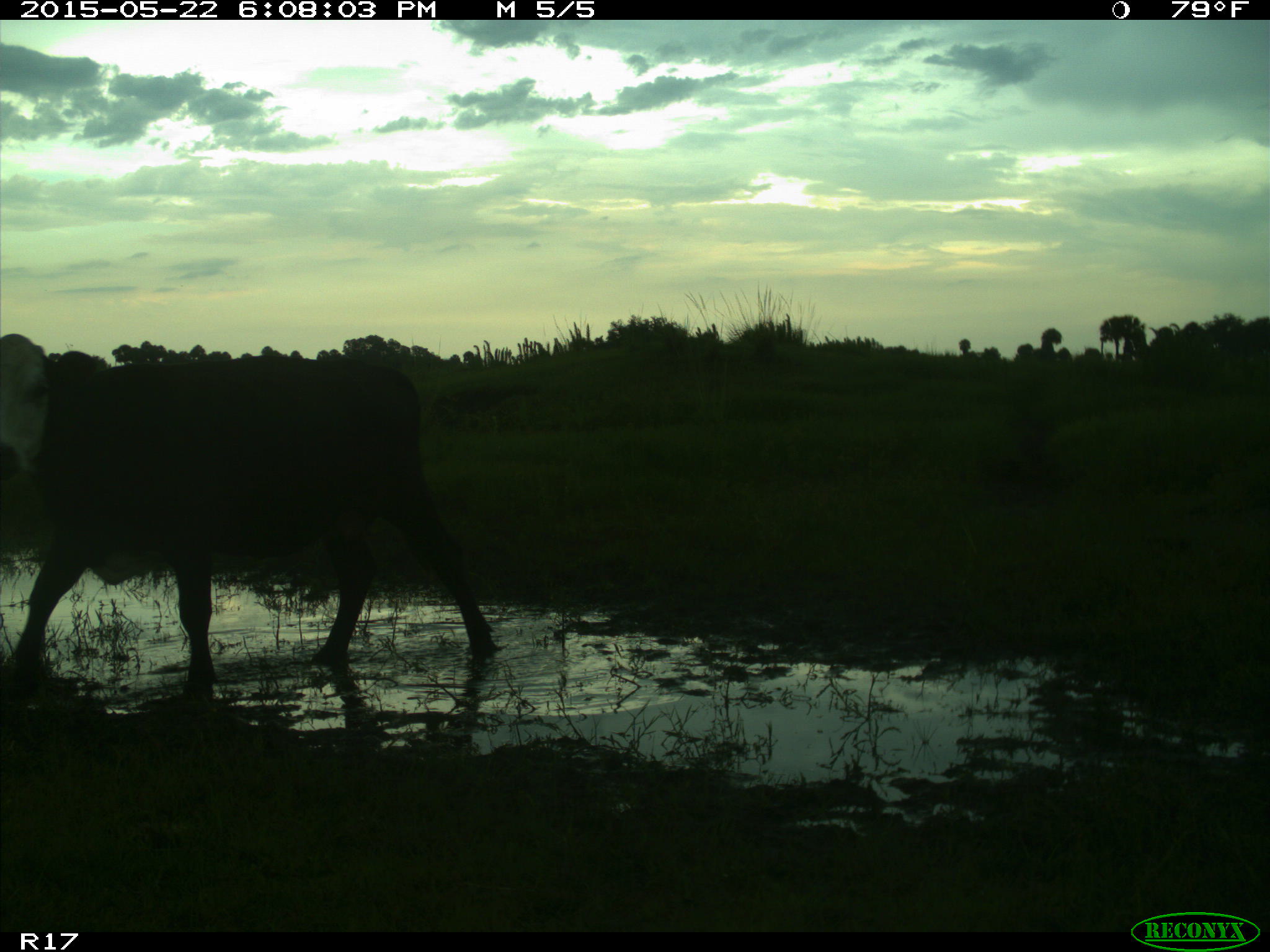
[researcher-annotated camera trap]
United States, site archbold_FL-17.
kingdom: Animalia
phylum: Chordata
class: Mammalia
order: Artiodactyla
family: Bovidae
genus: Bos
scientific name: Bos taurus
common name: domestic cow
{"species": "Bos taurus (domestic cow)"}